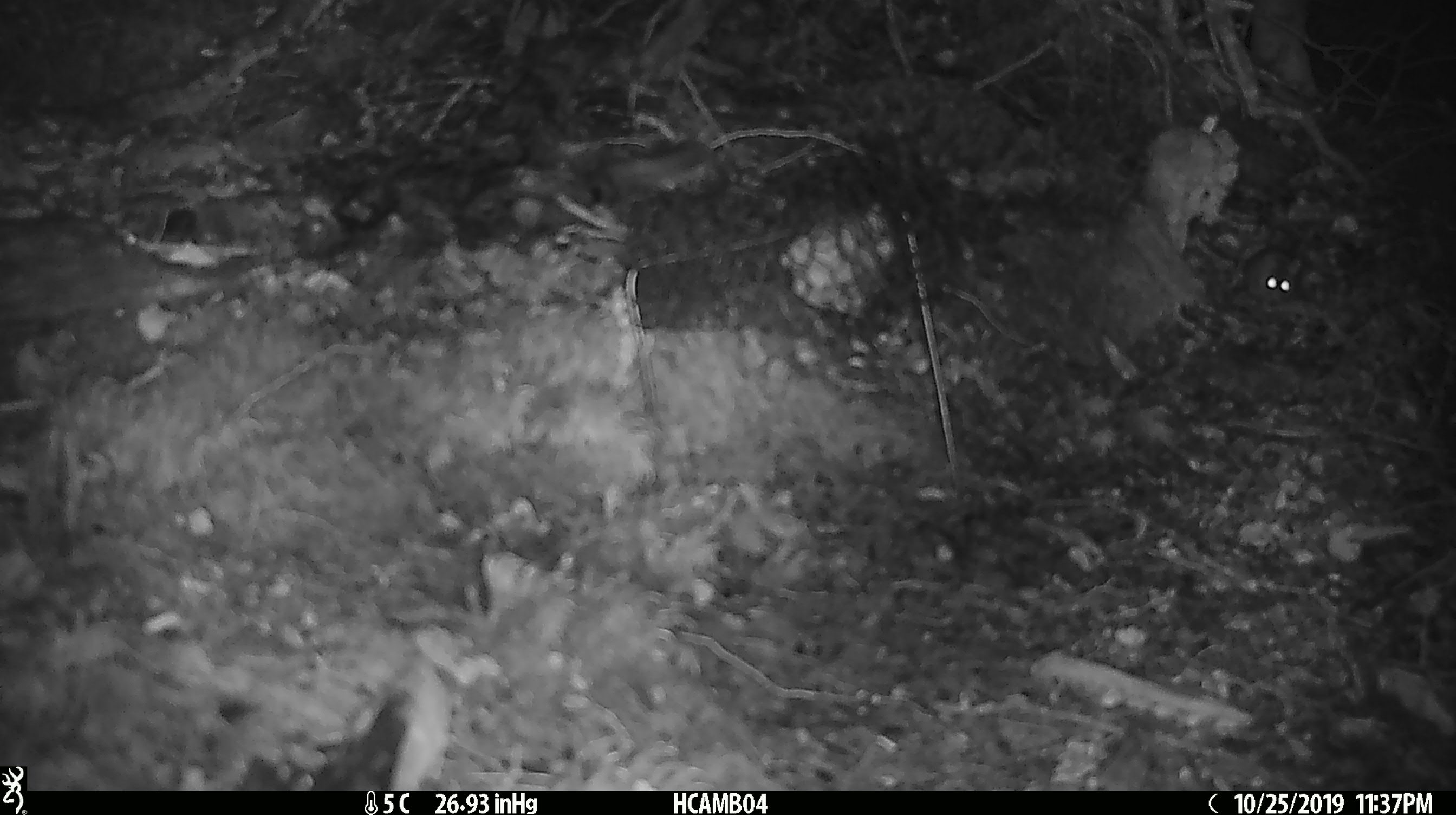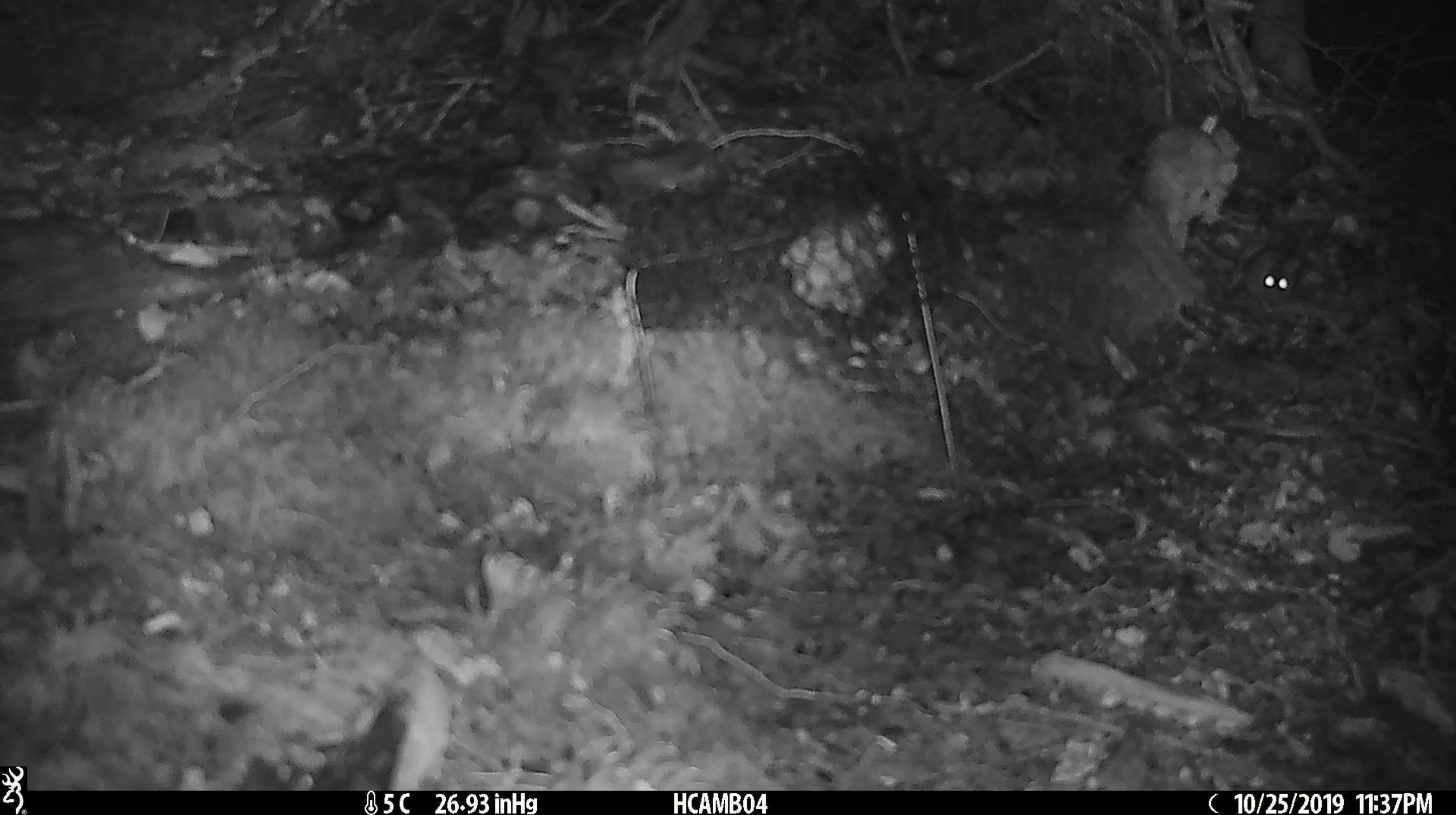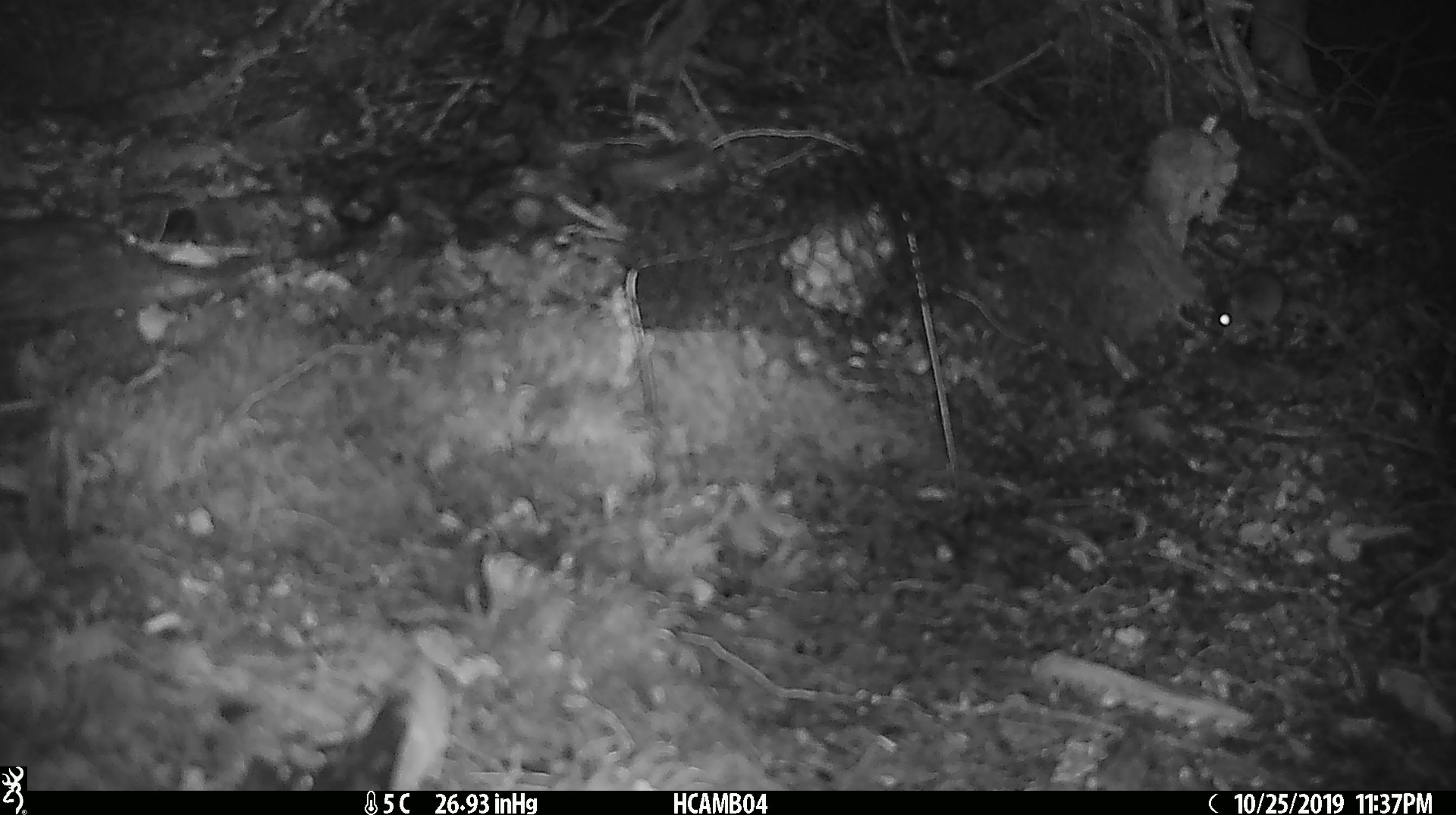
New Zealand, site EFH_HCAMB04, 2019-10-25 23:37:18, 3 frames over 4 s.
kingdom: Animalia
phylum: Chordata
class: Mammalia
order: Rodentia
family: Muridae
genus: Mus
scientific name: Mus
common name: mouse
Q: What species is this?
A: Mouse (Mus).